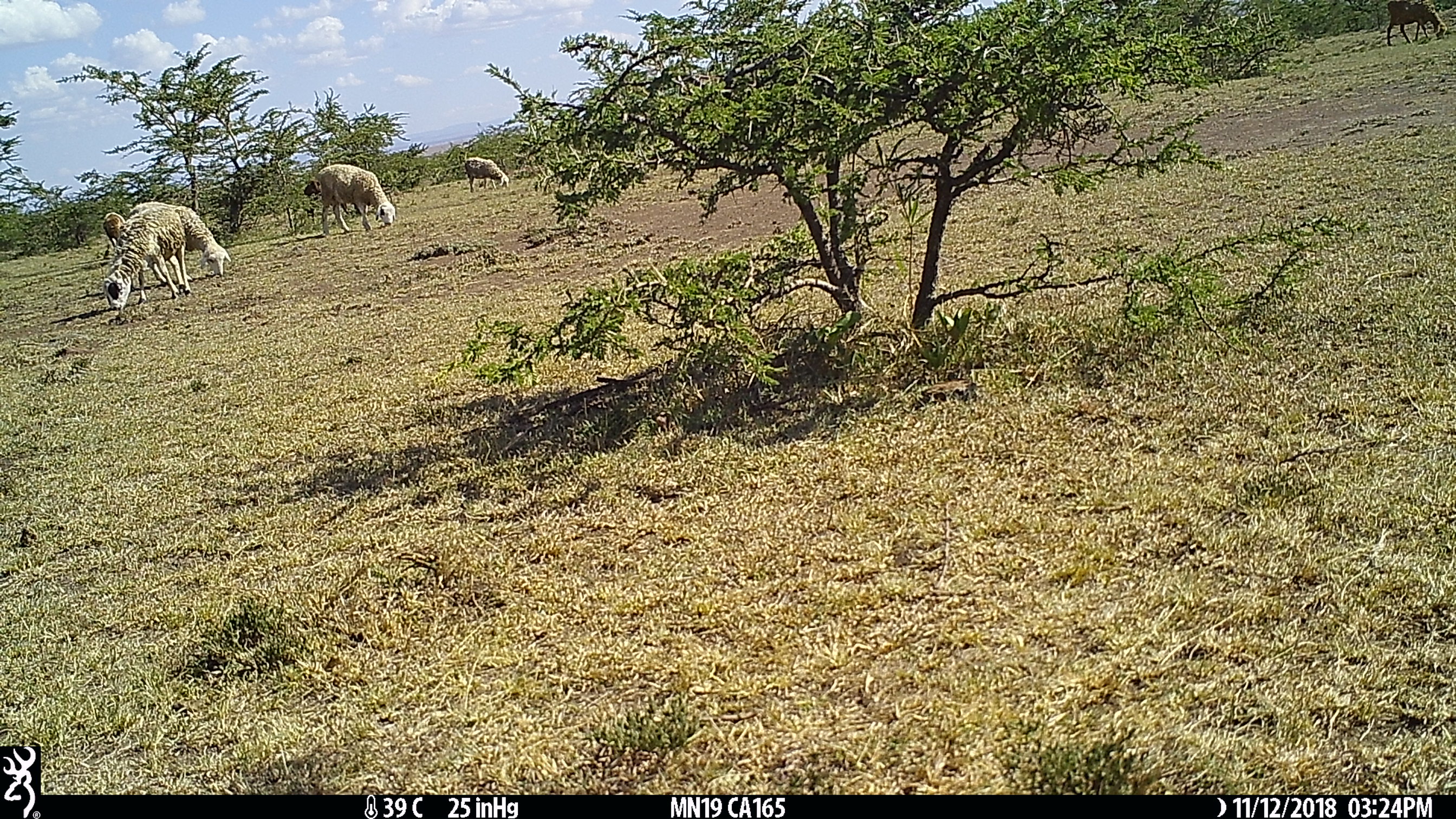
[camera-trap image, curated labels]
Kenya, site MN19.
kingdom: Animalia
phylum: Chordata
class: Mammalia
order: Artiodactyla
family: Bovidae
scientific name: Bovidae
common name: sheep or goat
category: shoat